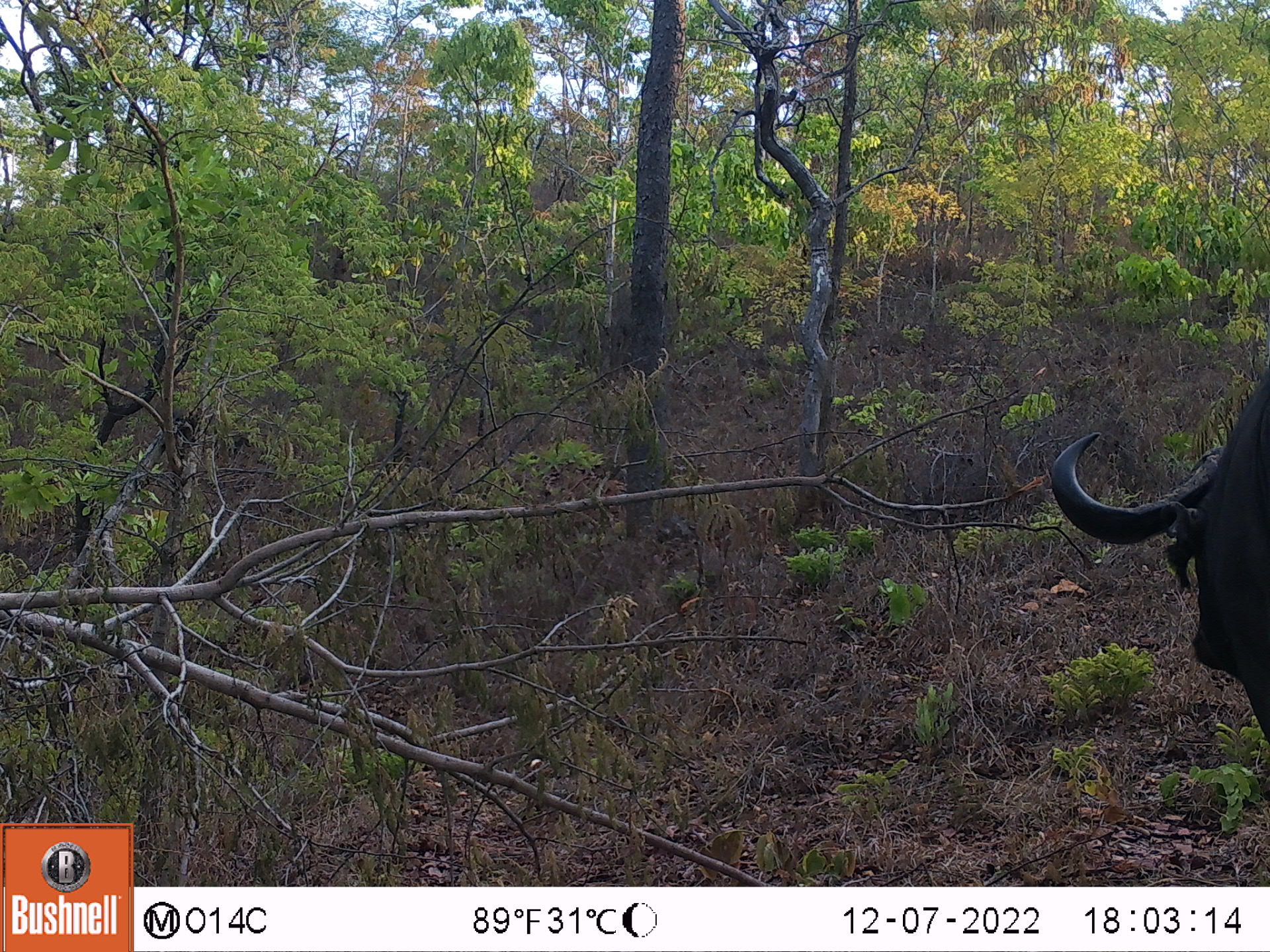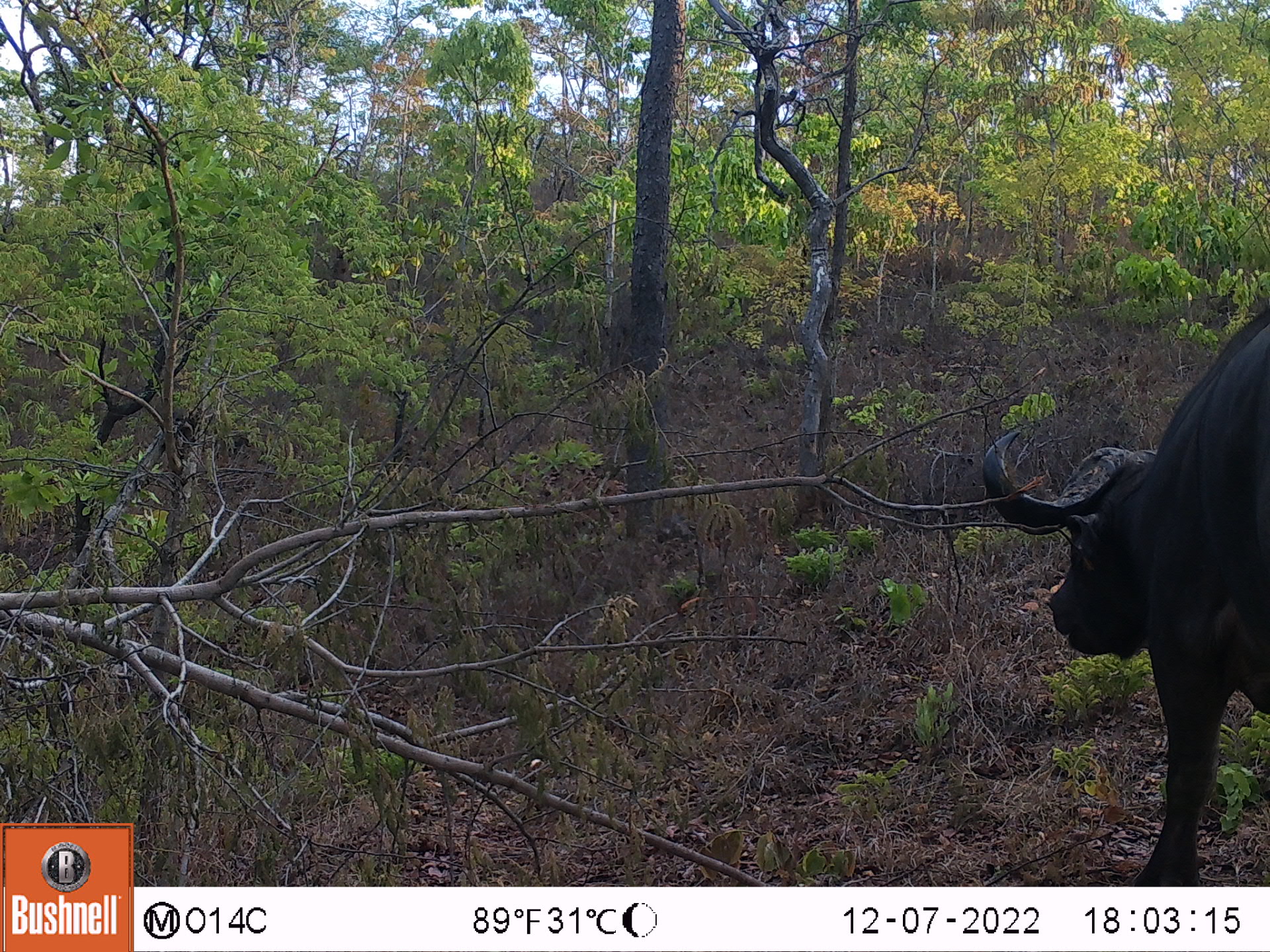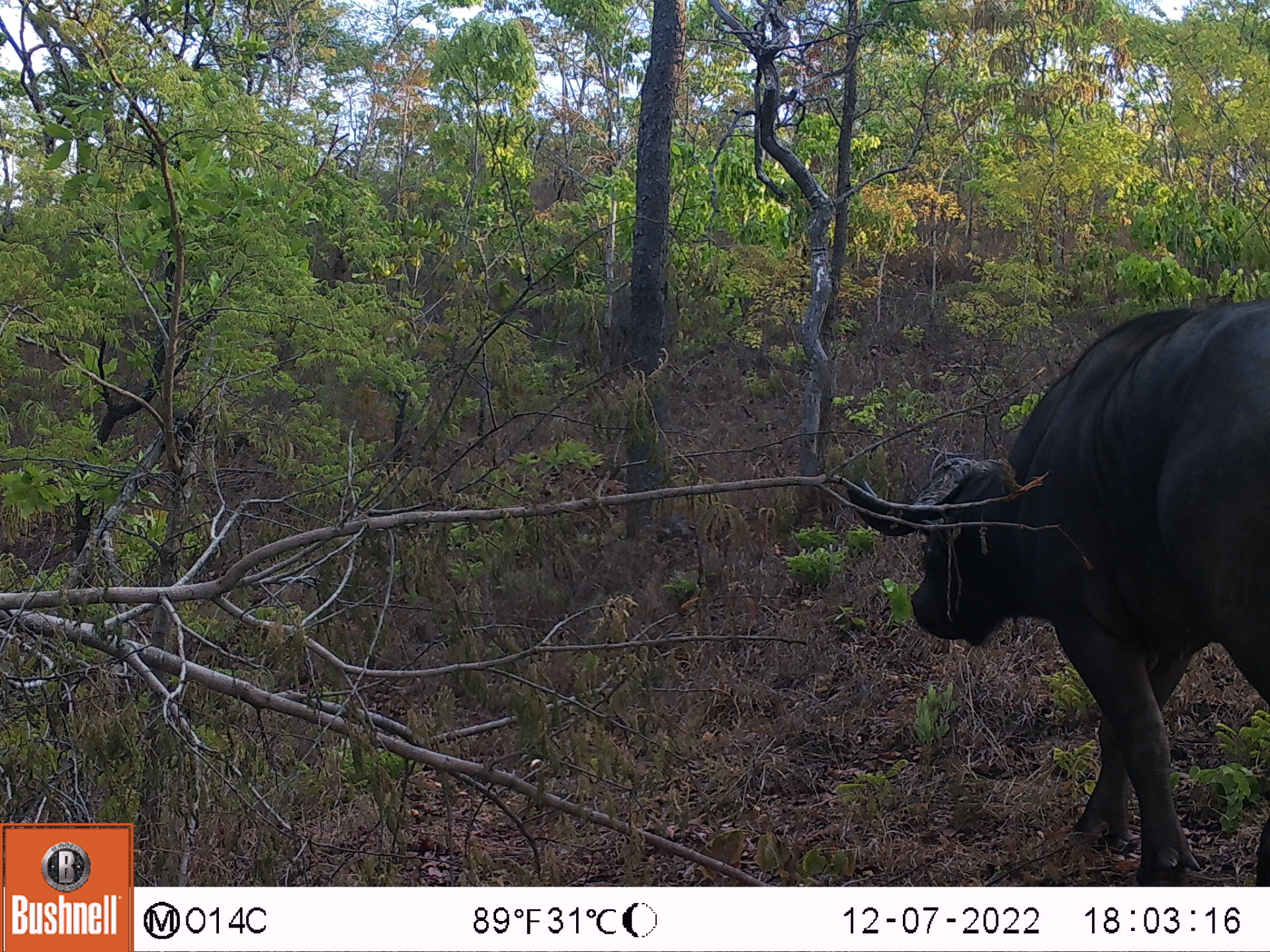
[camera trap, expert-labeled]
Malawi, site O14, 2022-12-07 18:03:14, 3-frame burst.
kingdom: Animalia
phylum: Chordata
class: Mammalia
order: Artiodactyla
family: Bovidae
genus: Syncerus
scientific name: Syncerus caffer caffer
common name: cape buffalo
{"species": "cape buffalo (Syncerus caffer caffer)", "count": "1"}